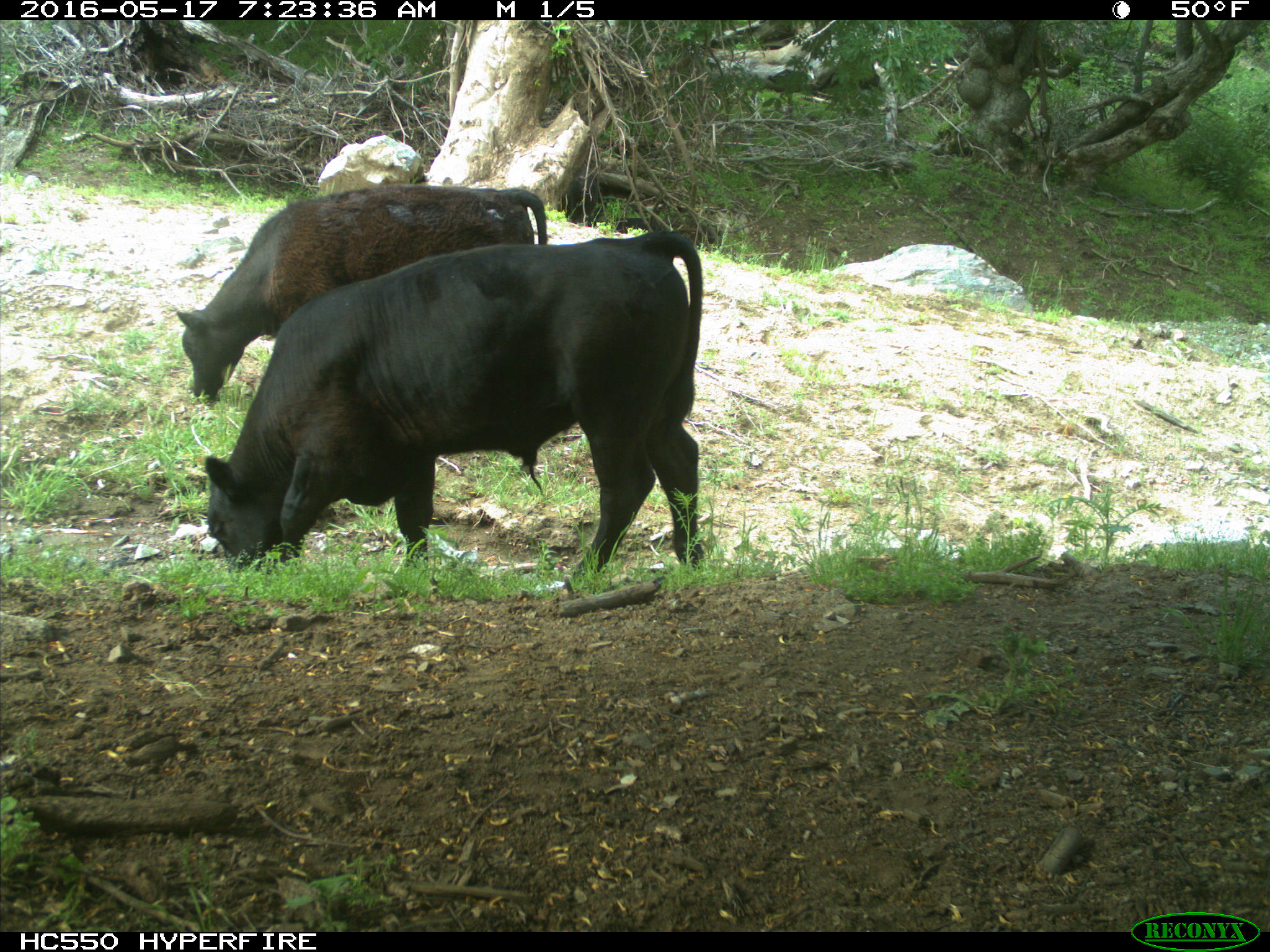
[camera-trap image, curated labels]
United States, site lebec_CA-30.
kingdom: Animalia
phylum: Chordata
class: Mammalia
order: Artiodactyla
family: Bovidae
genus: Bos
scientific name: Bos taurus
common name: domestic cow